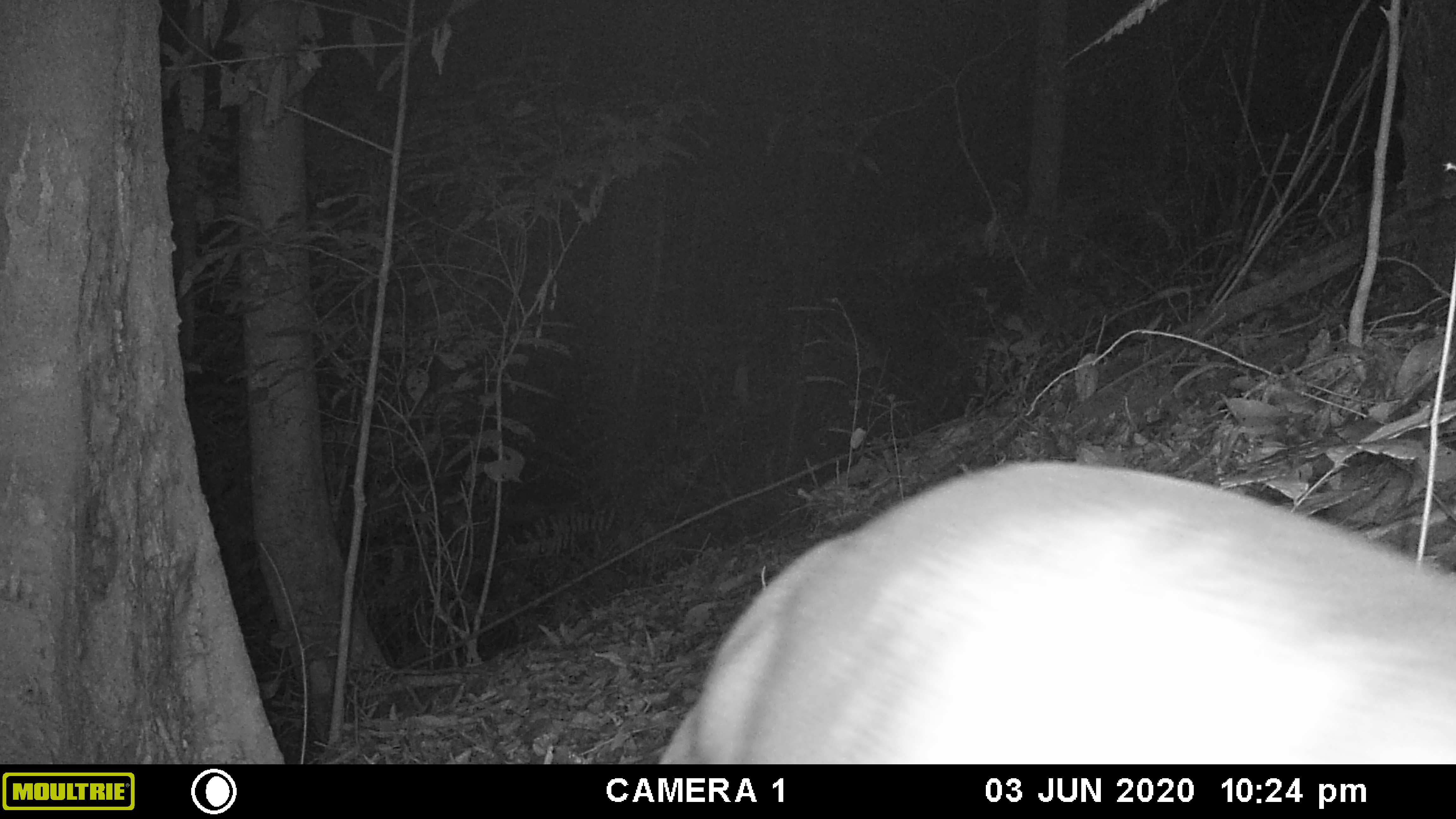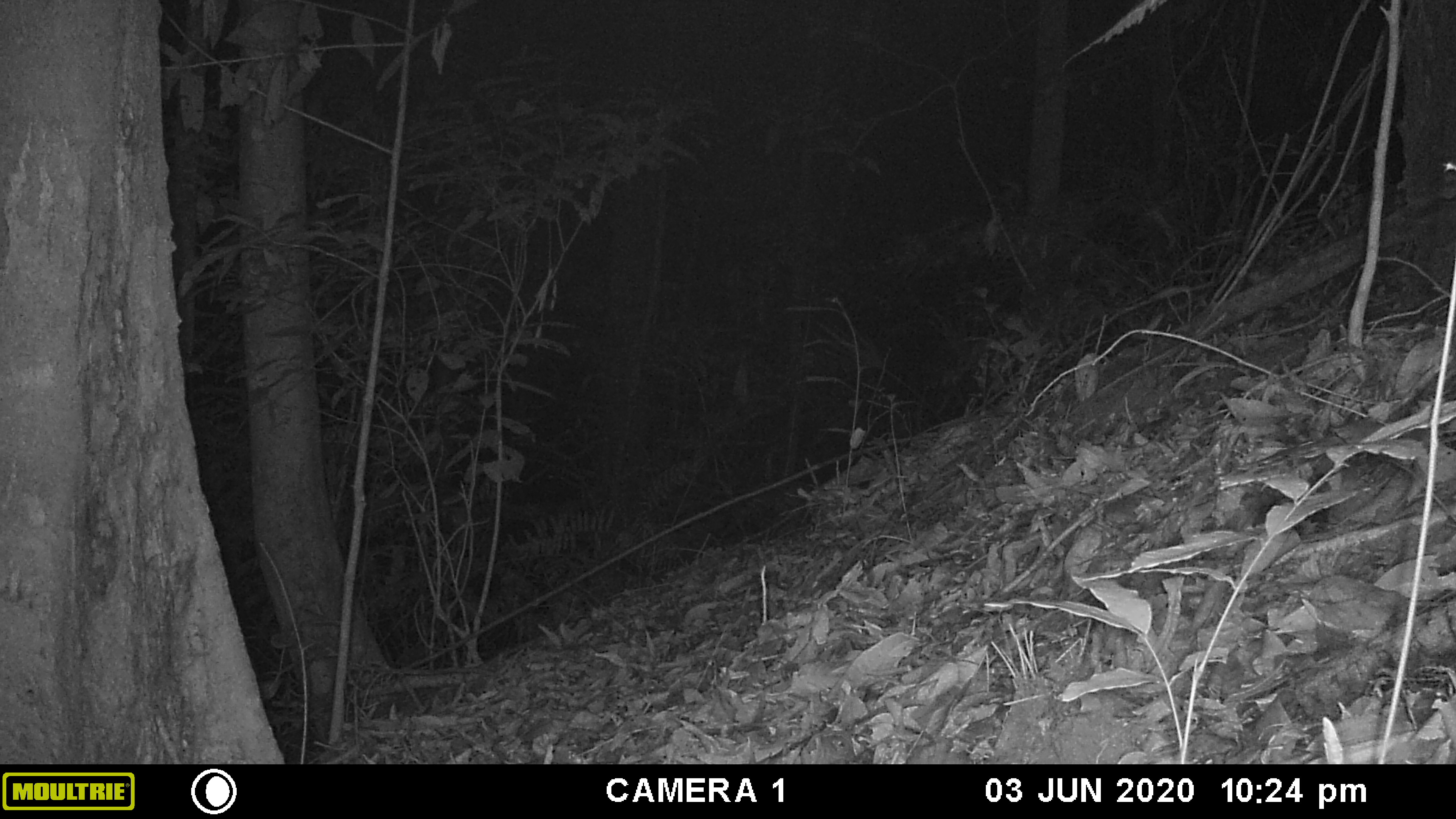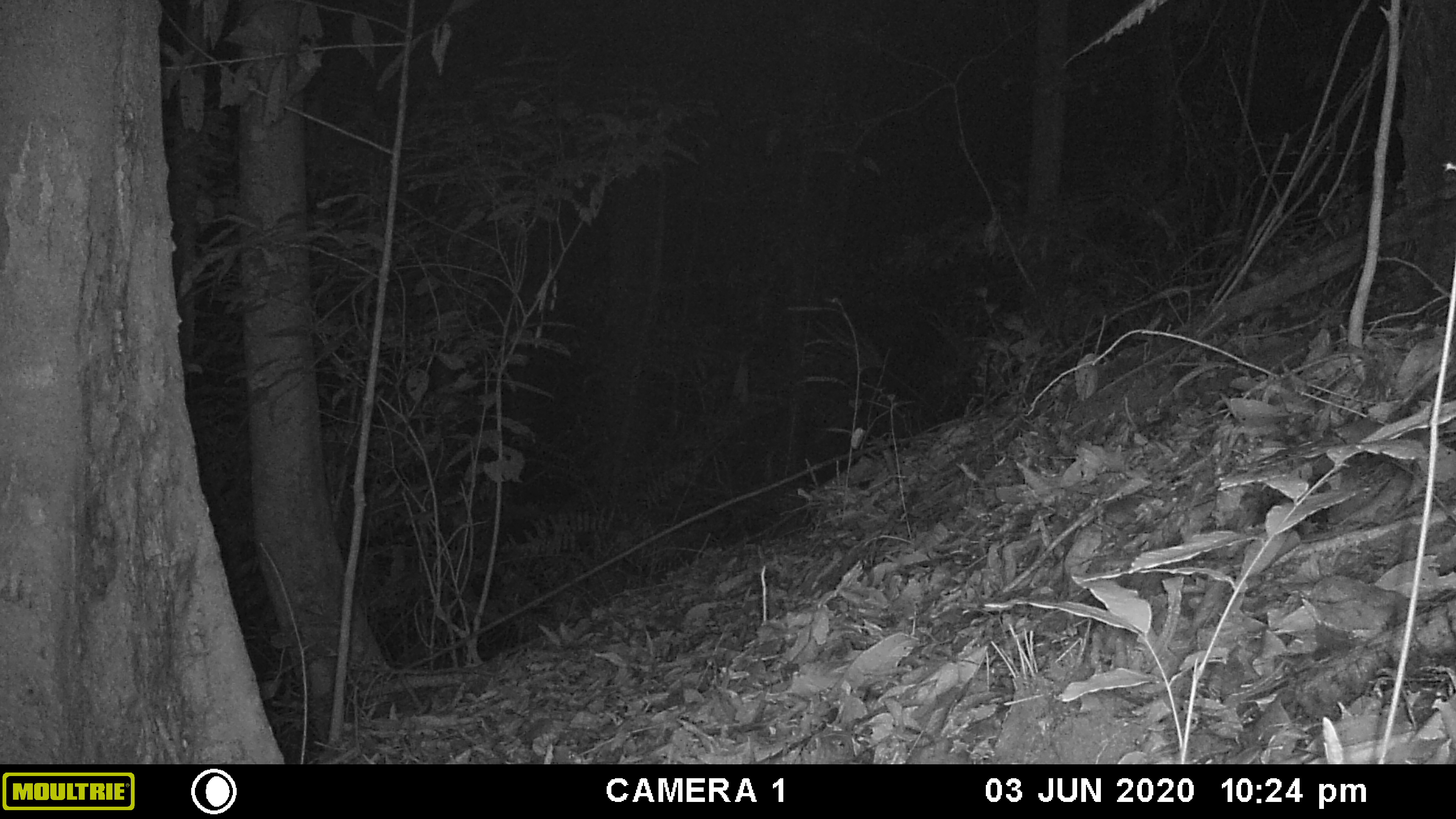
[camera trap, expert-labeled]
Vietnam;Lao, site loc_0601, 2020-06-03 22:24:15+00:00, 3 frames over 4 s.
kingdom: Animalia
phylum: Chordata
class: Mammalia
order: Artiodactyla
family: Cervidae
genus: Muntiacus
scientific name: Muntiacus rooseveltorum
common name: roosevelt's muntjac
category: roosevelts muntjac group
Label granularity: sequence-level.